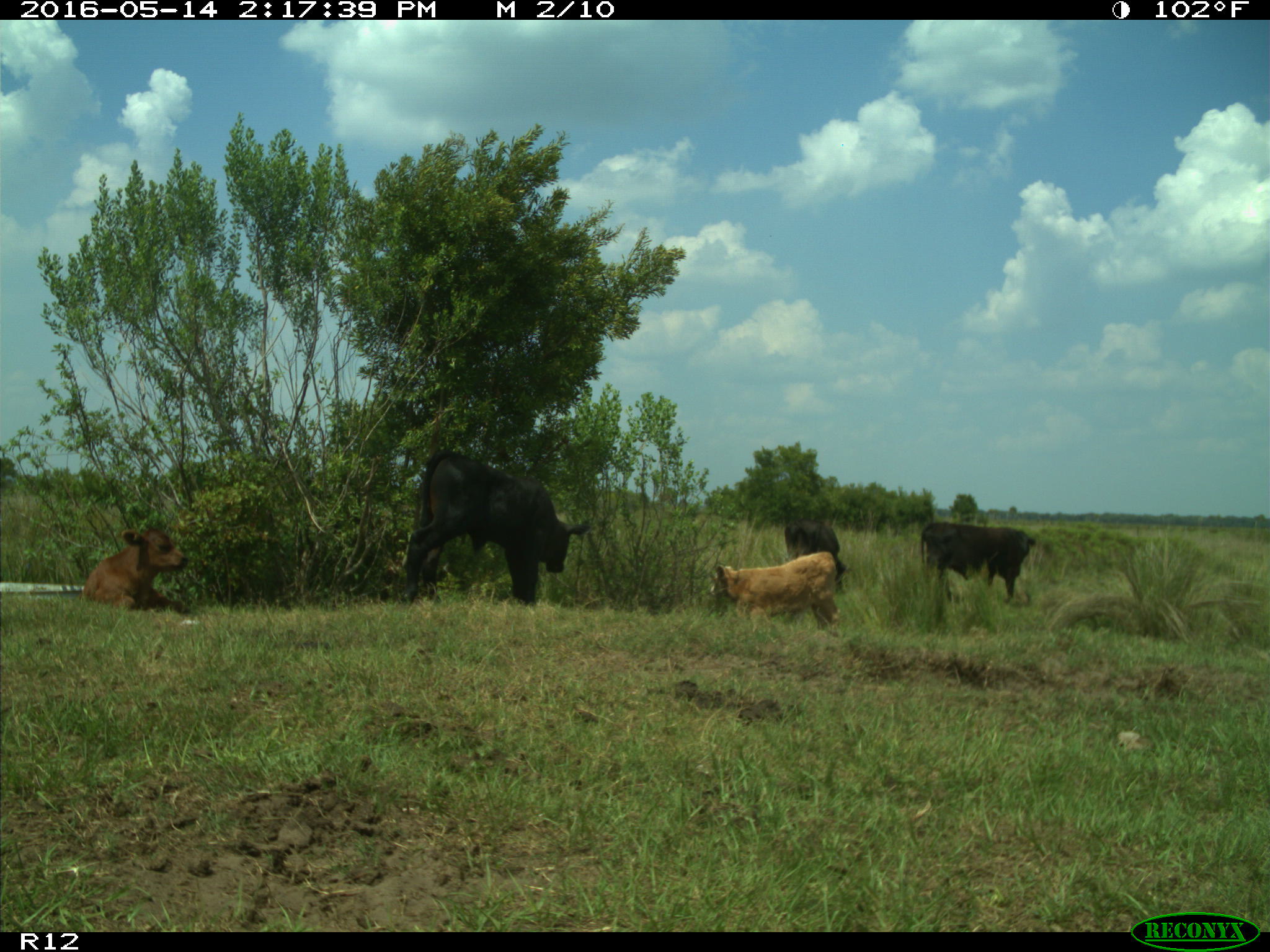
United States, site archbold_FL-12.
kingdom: Animalia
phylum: Chordata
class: Mammalia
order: Artiodactyla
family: Bovidae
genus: Bos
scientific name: Bos taurus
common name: domestic cow